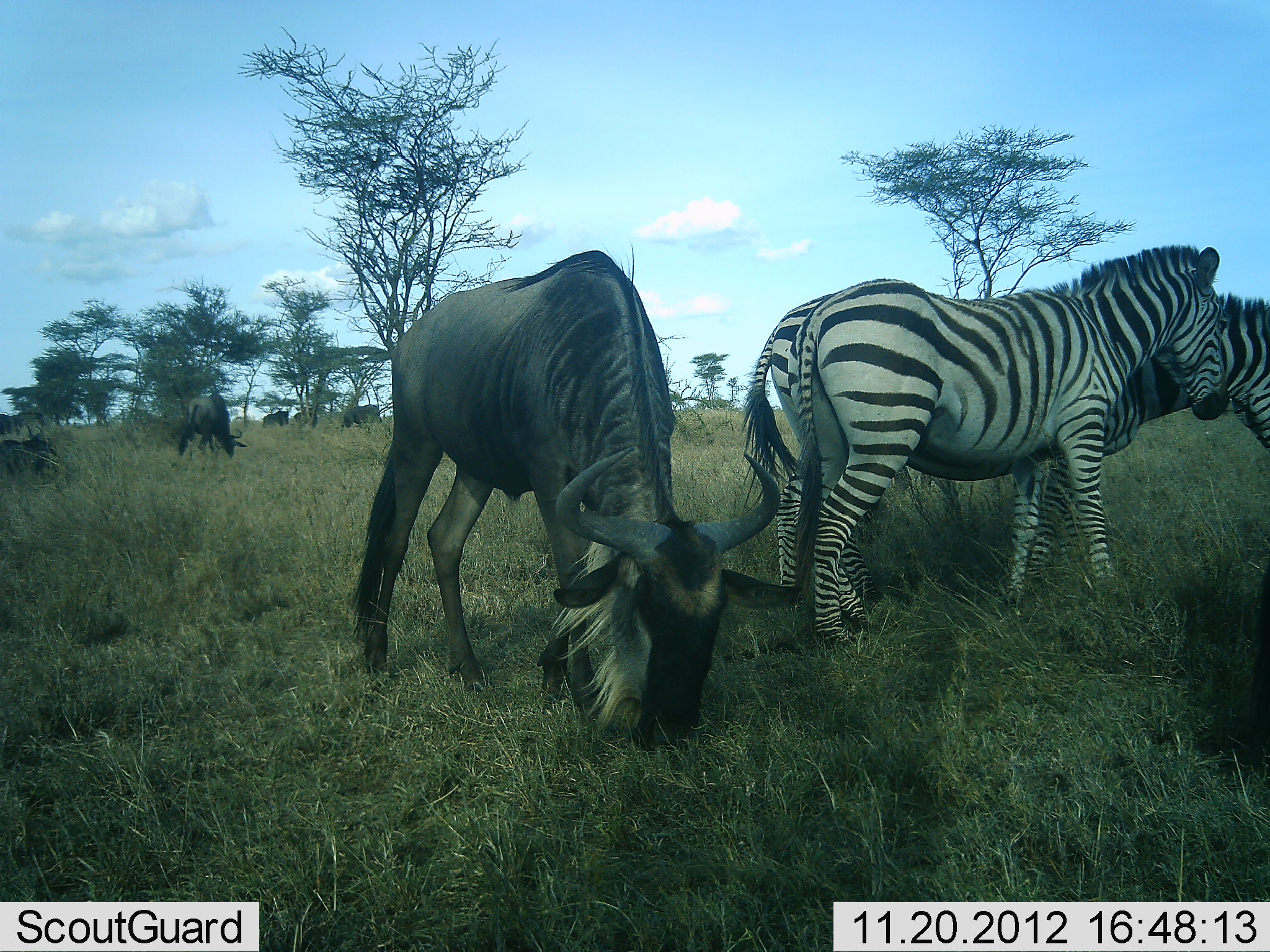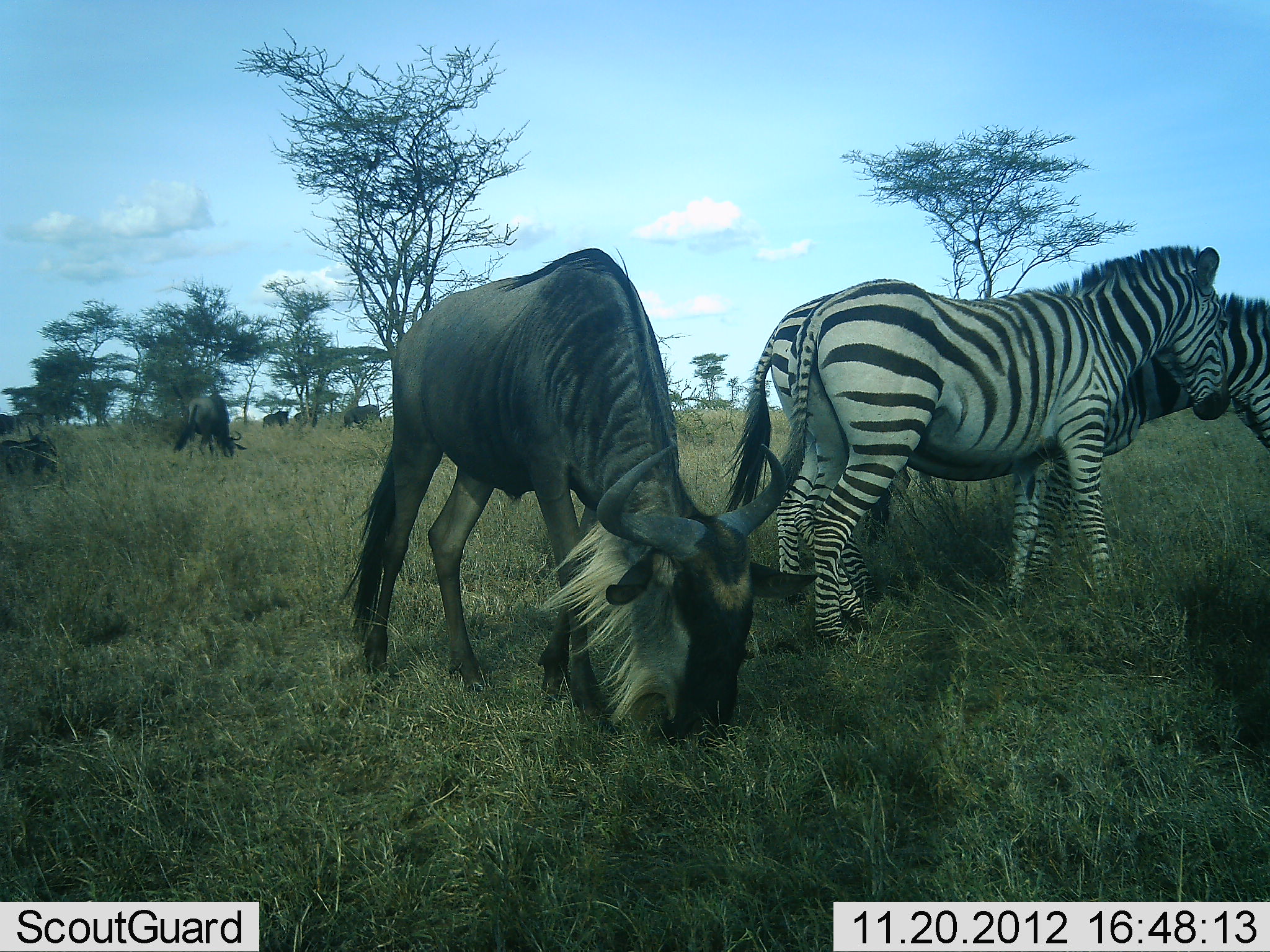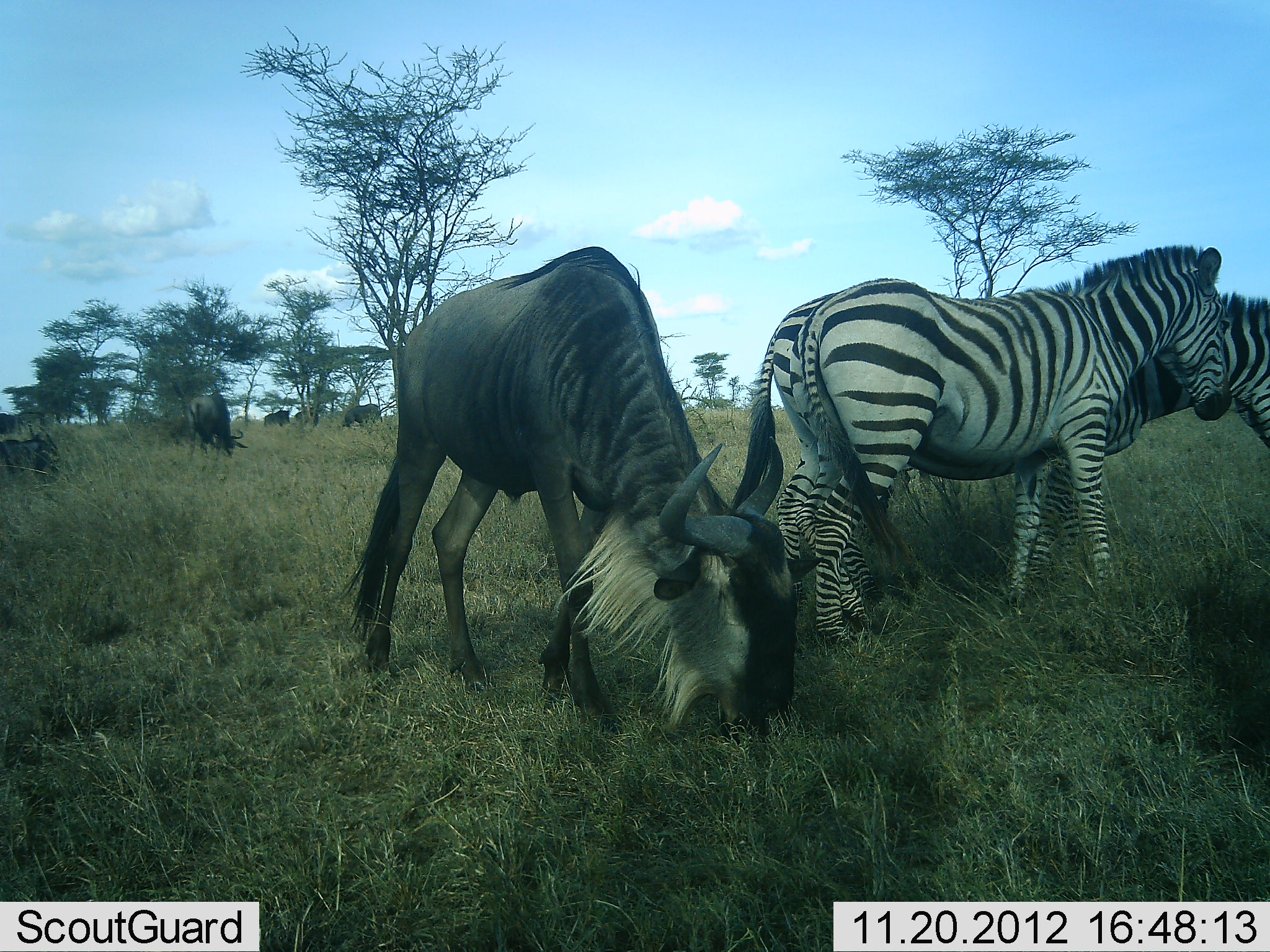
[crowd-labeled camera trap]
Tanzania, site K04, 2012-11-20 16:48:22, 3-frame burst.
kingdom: Animalia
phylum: Chordata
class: Mammalia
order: Artiodactyla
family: Bovidae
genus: Connochaetes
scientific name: Connochaetes taurinus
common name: blue wildebeest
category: wildebeest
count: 5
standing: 33%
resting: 33%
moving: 0%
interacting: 0%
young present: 0%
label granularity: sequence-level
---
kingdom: Animalia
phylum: Chordata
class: Mammalia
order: Perissodactyla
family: Equidae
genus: Equus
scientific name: Equus quagga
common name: plains zebra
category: zebra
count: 2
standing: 89%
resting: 0%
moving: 0%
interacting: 22%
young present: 0%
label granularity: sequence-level